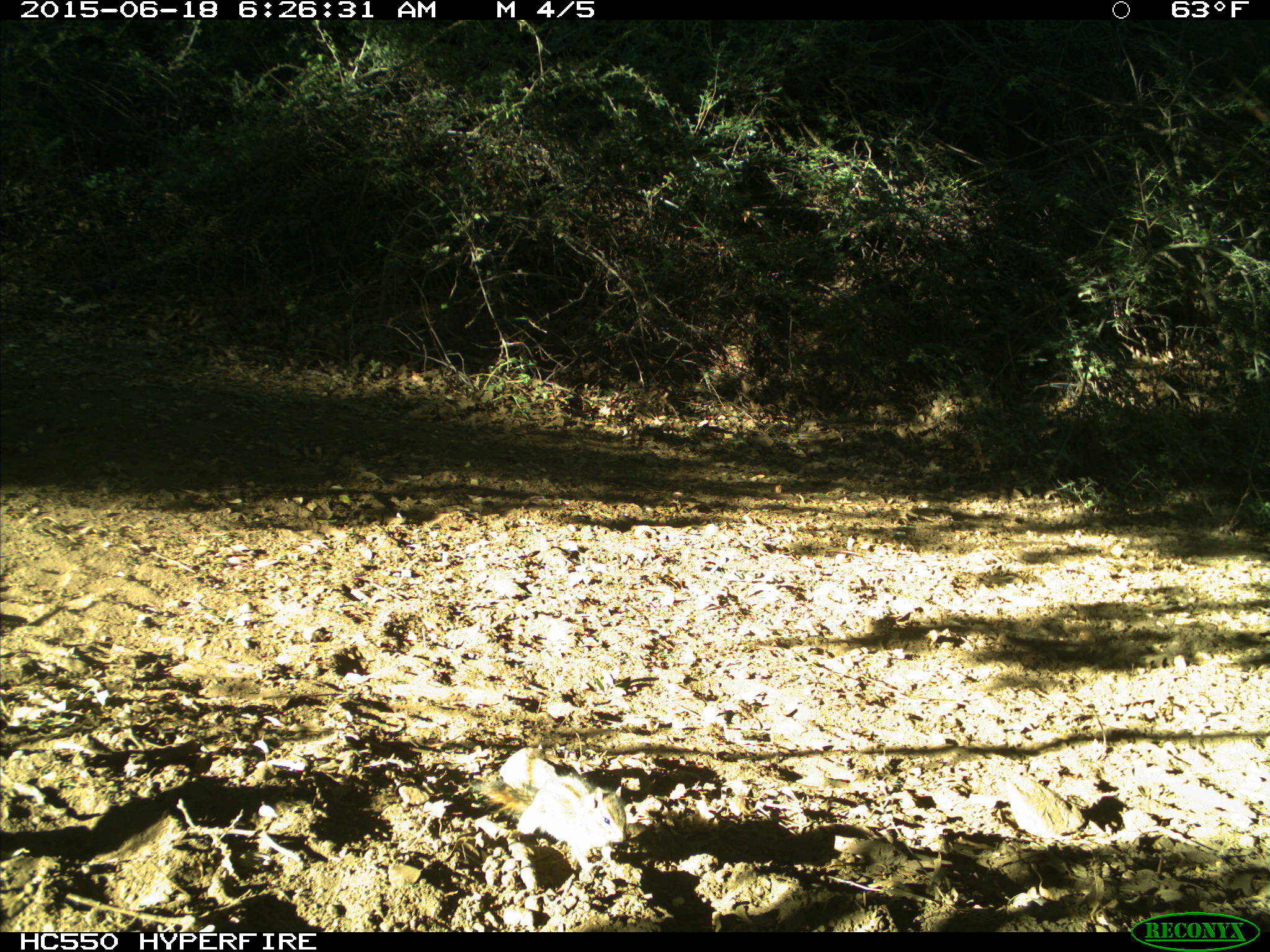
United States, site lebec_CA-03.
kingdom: Animalia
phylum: Chordata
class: Mammalia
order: Rodentia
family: Sciuridae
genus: Tamias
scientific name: Tamias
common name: chipmunk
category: unidentified chipmunk